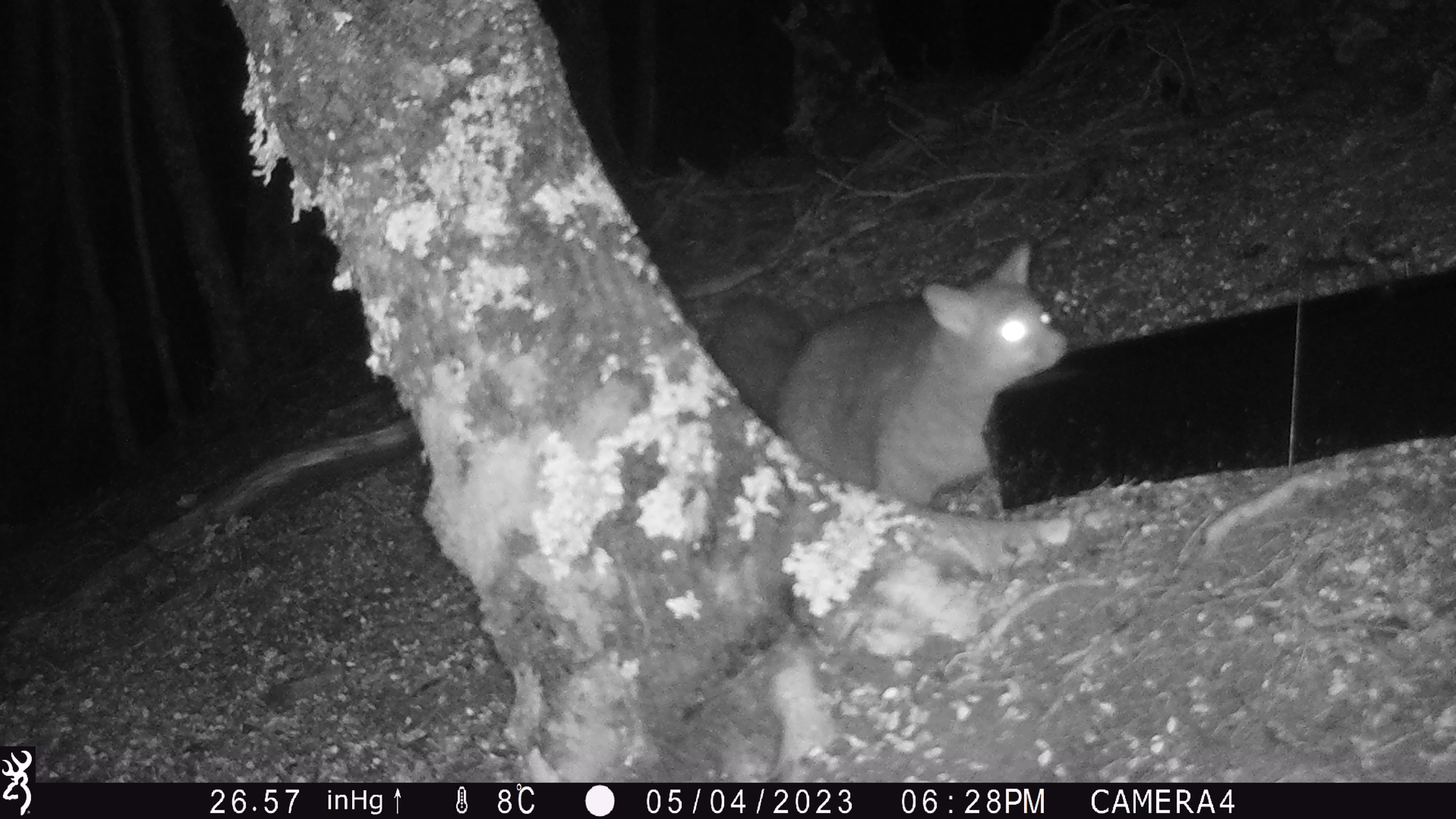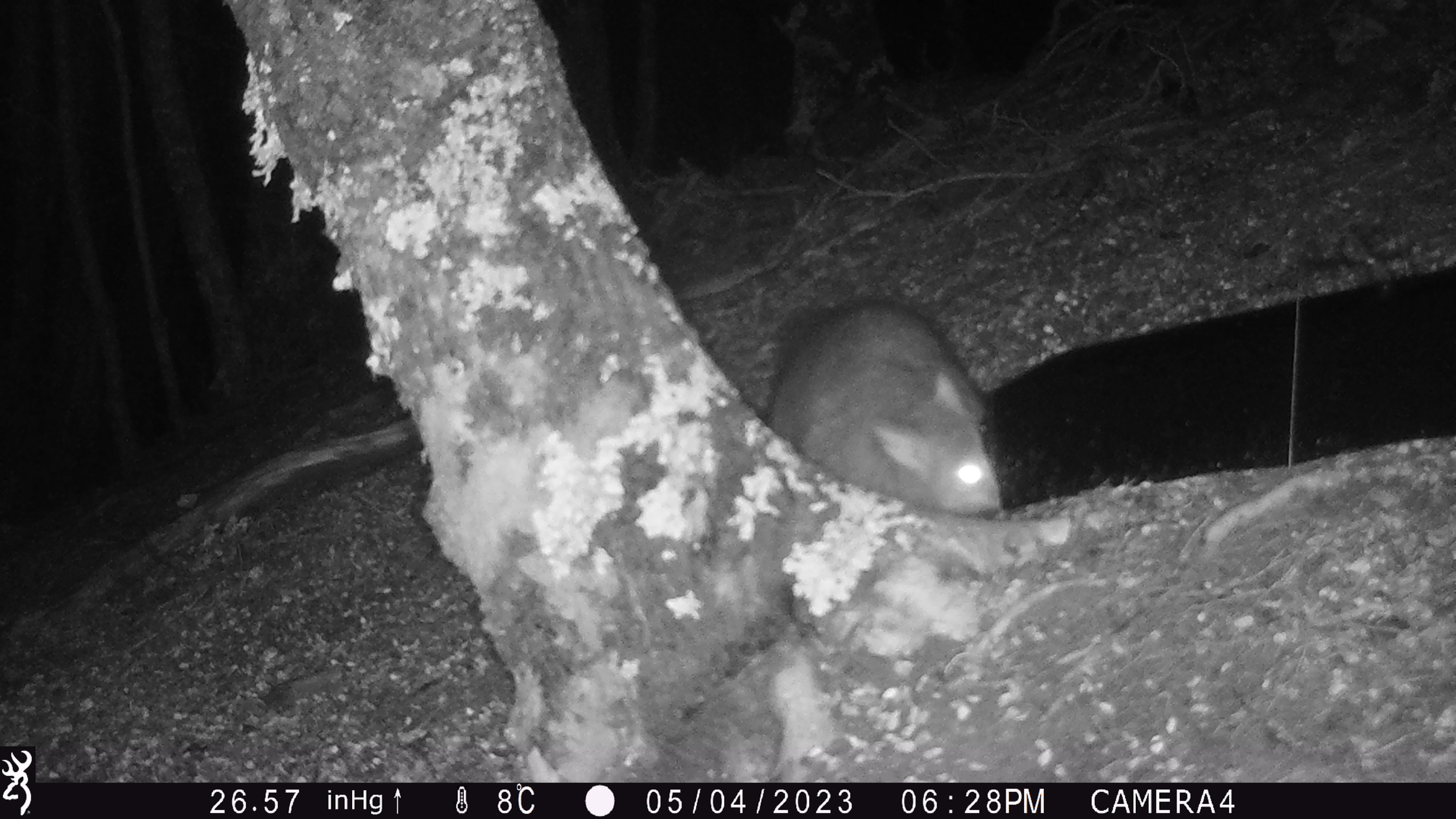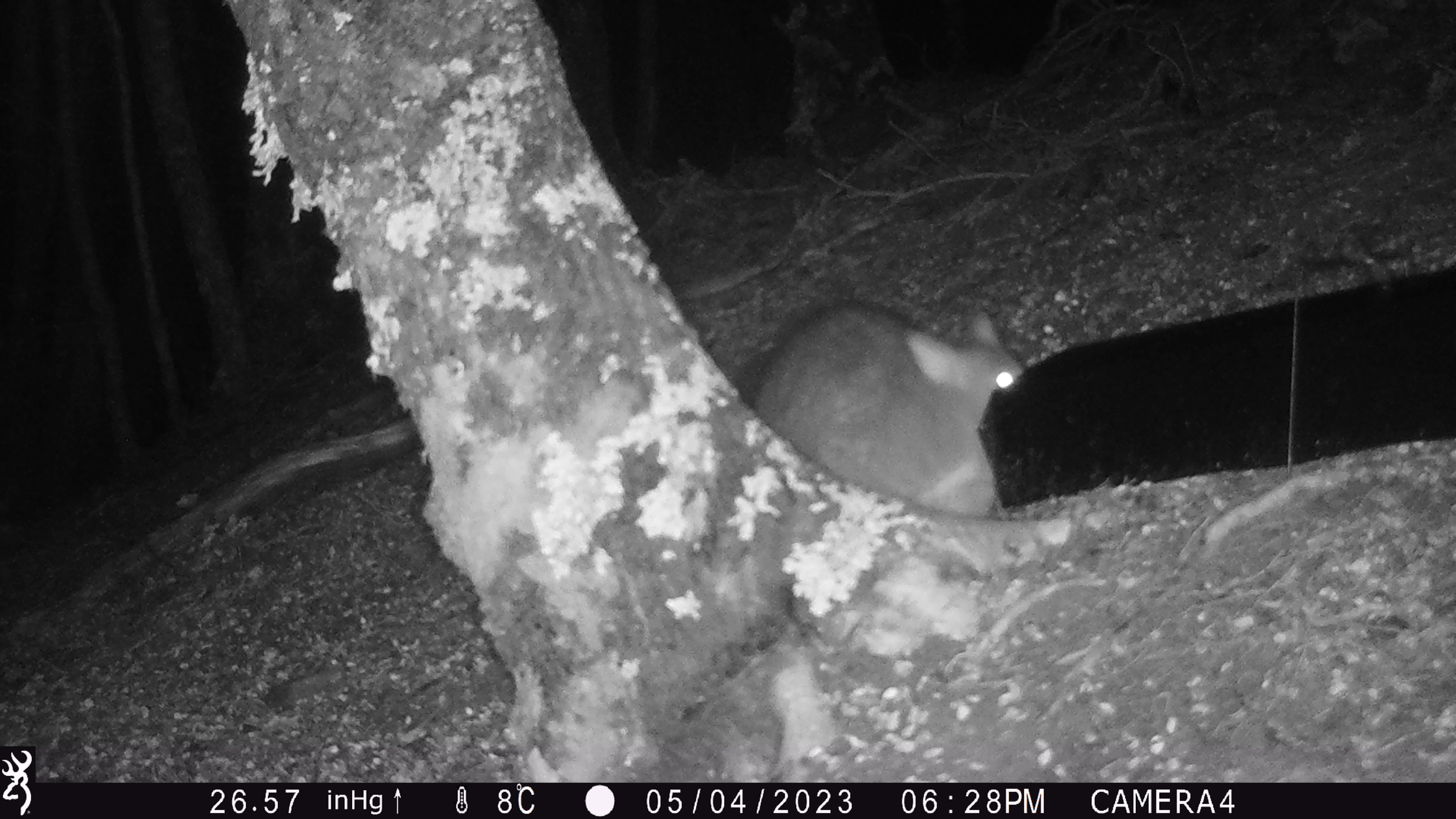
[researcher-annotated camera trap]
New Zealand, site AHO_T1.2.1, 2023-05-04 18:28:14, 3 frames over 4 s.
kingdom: Animalia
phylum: Chordata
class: Mammalia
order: Carnivora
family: Mustelidae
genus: Mustela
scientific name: Mustela erminea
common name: stoat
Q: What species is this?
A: Stoat (Mustela erminea).